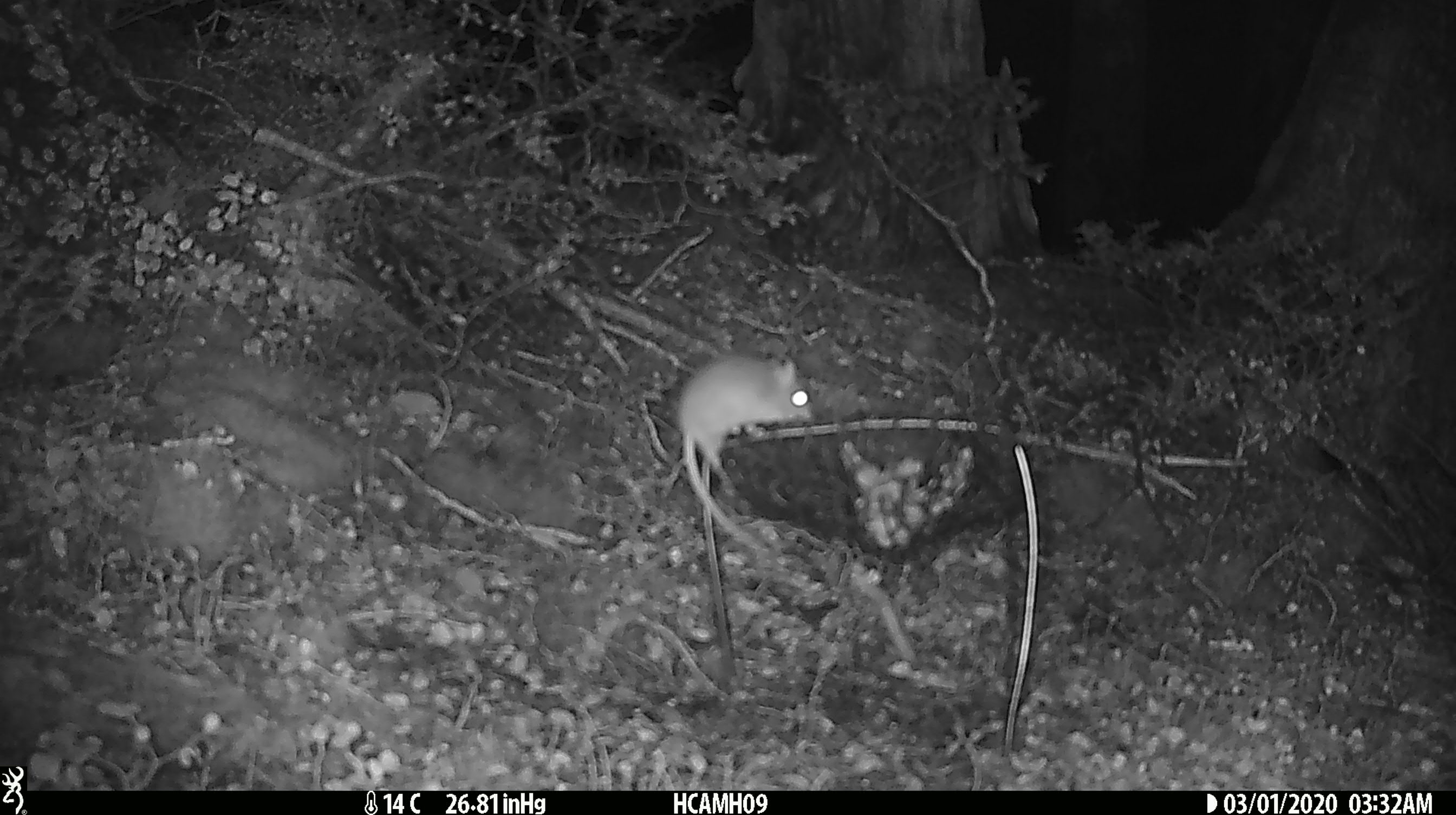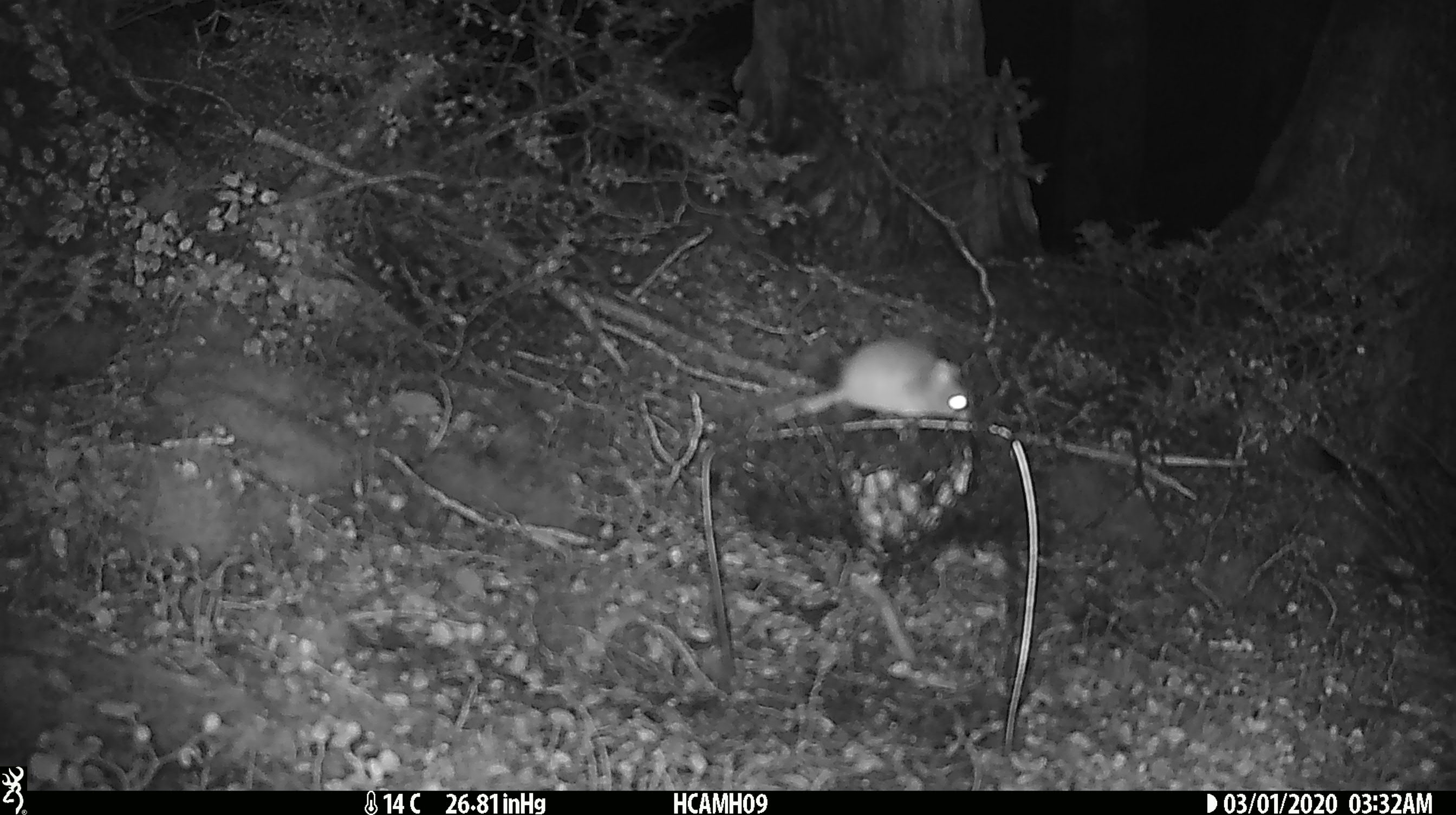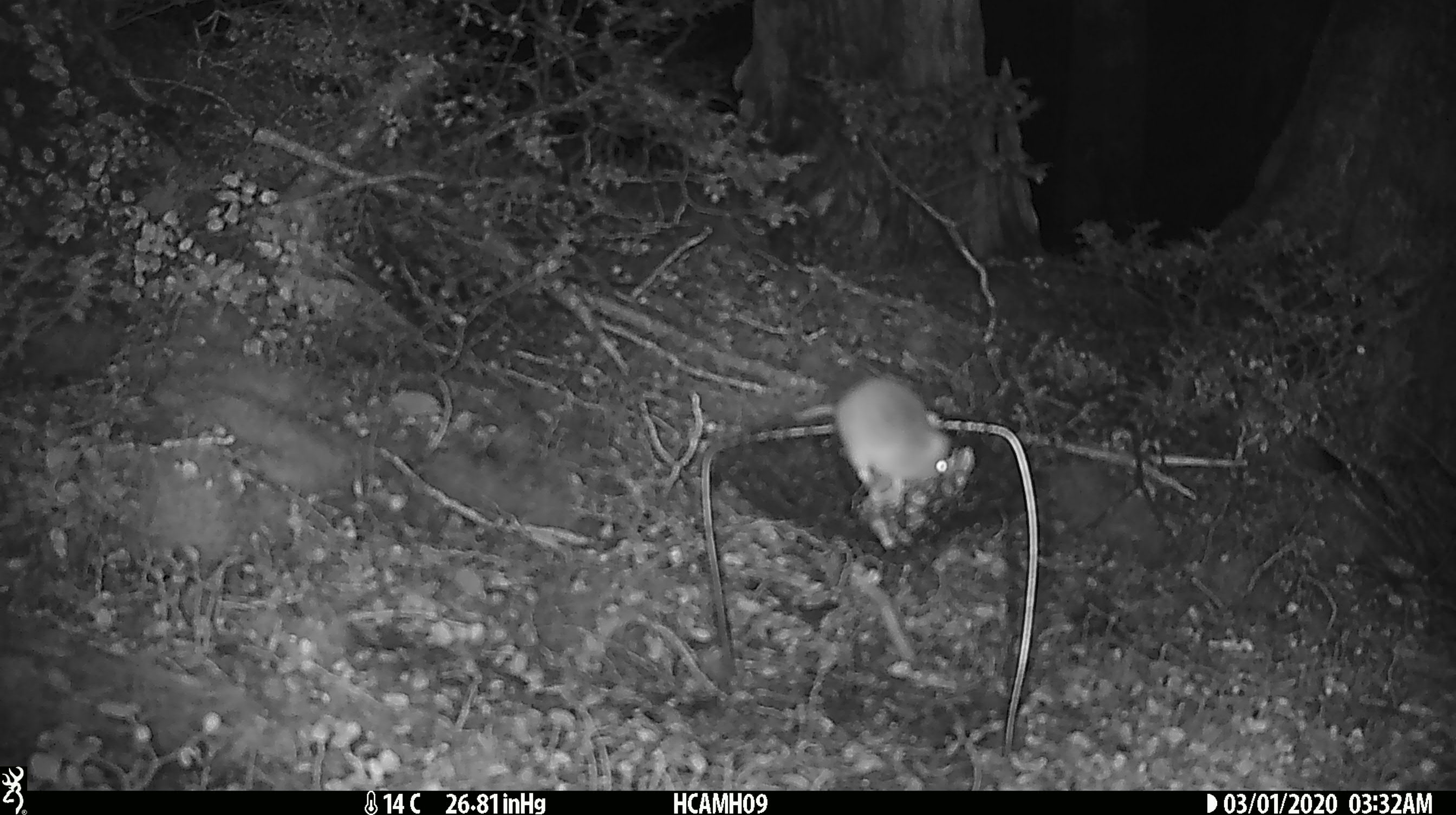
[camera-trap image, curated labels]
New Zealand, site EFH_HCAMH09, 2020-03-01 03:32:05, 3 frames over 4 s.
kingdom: Animalia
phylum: Chordata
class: Mammalia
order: Rodentia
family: Muridae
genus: Mus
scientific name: Mus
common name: mouse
Mouse (Mus).